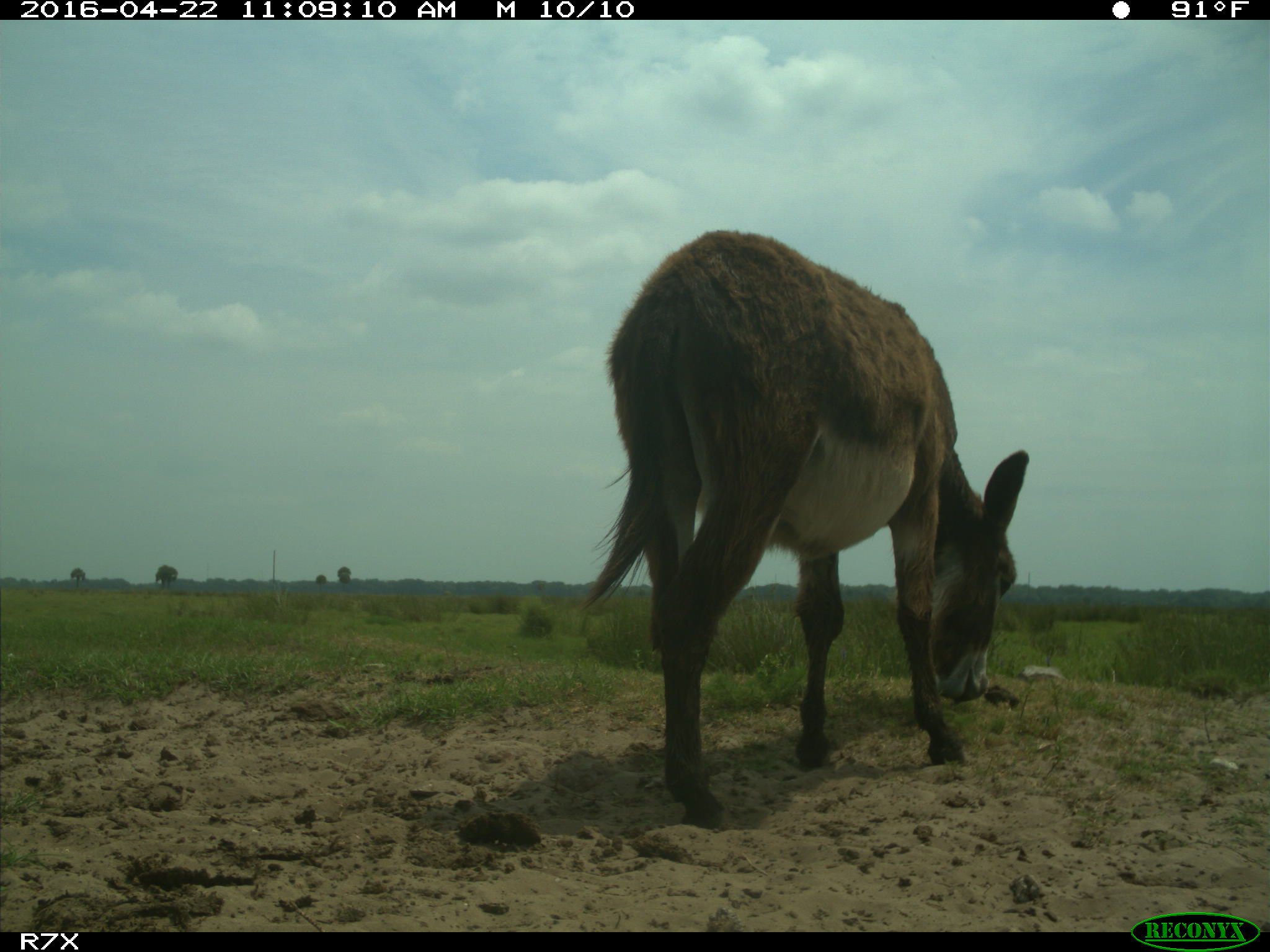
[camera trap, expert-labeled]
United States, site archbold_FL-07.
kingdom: Animalia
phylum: Chordata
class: Mammalia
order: Artiodactyla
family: Bovidae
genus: Bos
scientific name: Bos taurus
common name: domestic cow